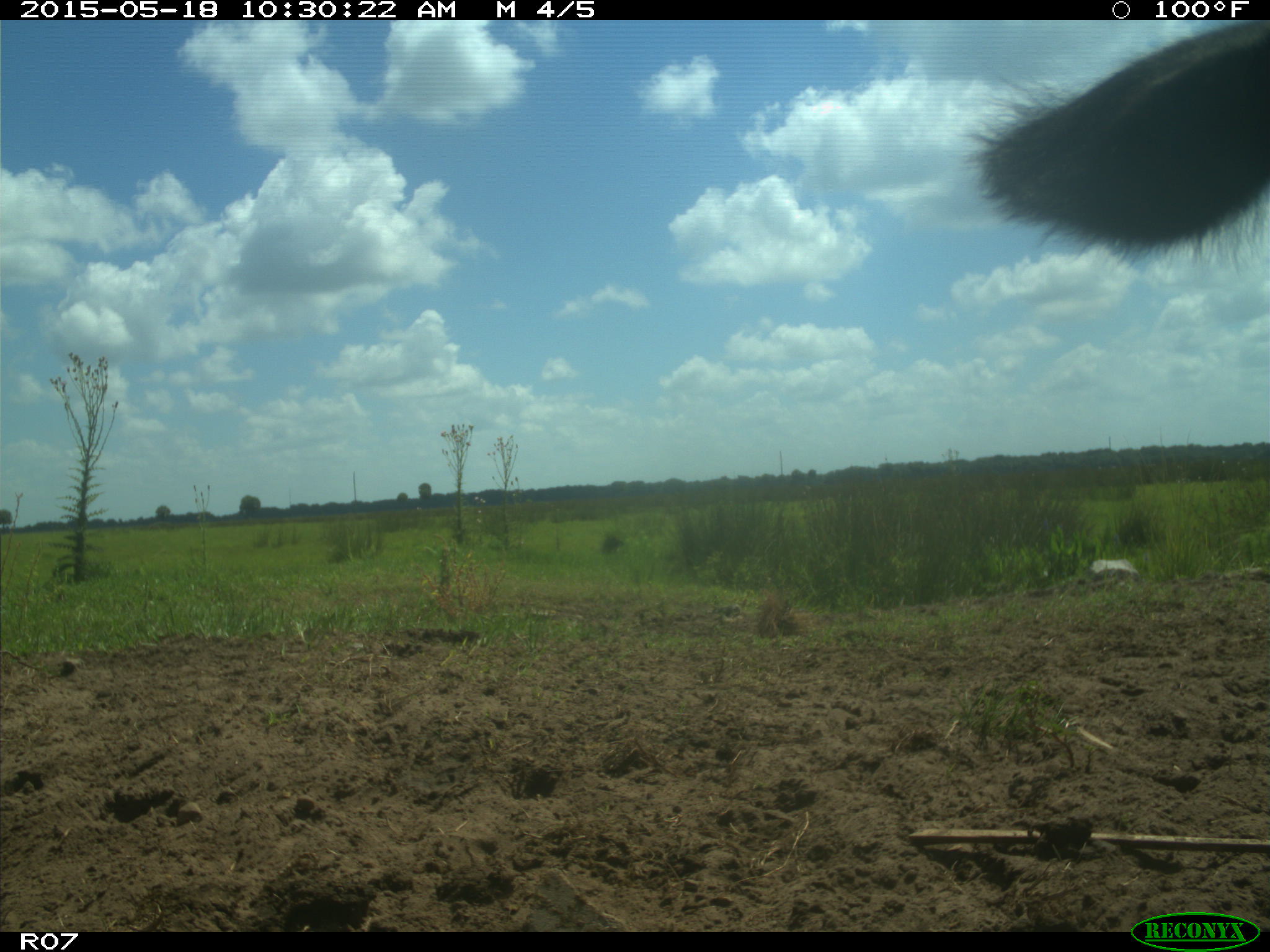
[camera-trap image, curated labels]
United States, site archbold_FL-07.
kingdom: Animalia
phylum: Chordata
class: Mammalia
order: Artiodactyla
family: Bovidae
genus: Bos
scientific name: Bos taurus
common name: domestic cow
Bos taurus (domestic cow).